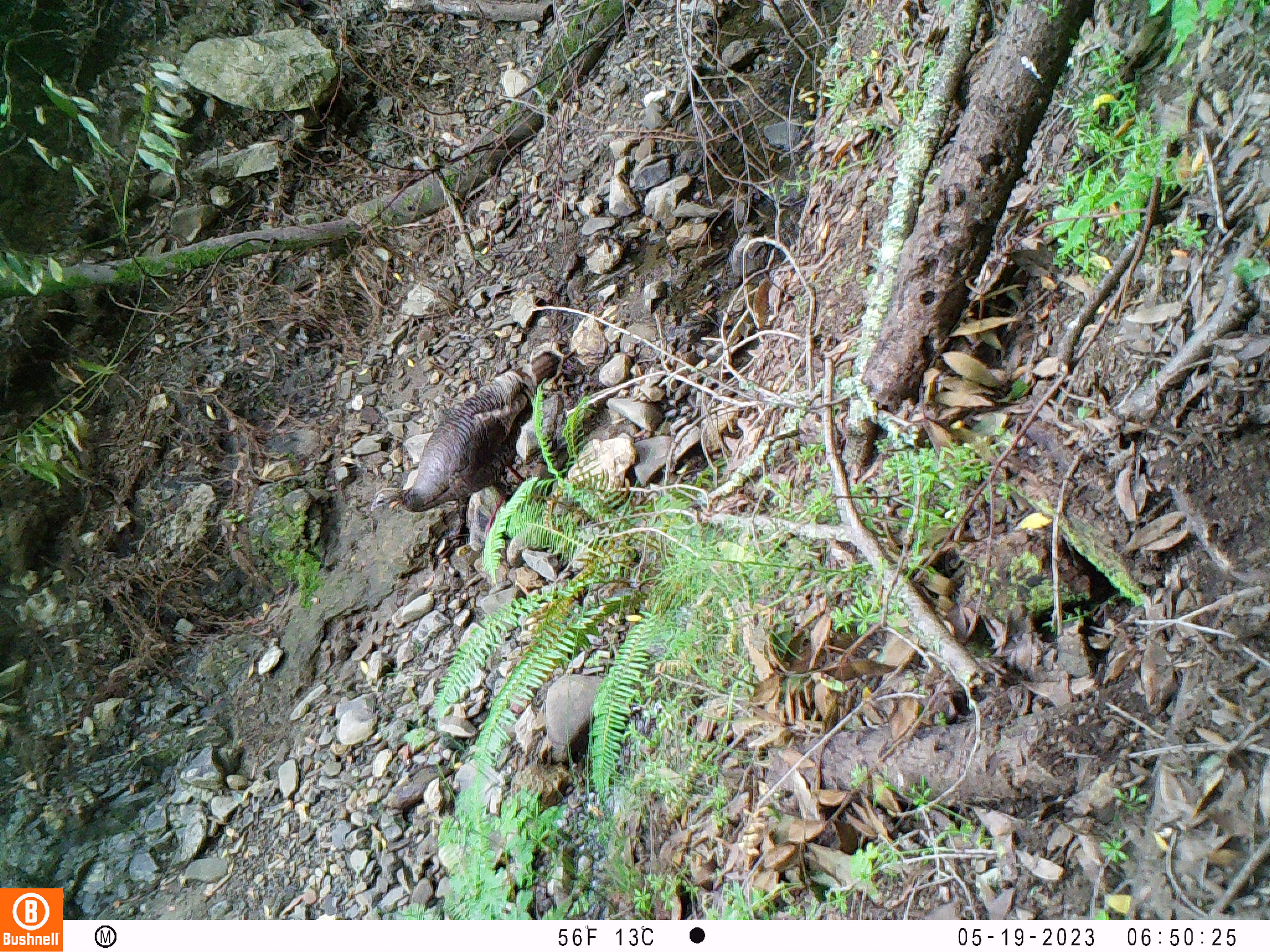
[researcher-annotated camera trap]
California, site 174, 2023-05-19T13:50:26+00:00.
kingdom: Animalia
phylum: Chordata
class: Aves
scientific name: Aves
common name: bird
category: unknown bird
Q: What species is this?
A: Unknown bird (bird) (Aves).